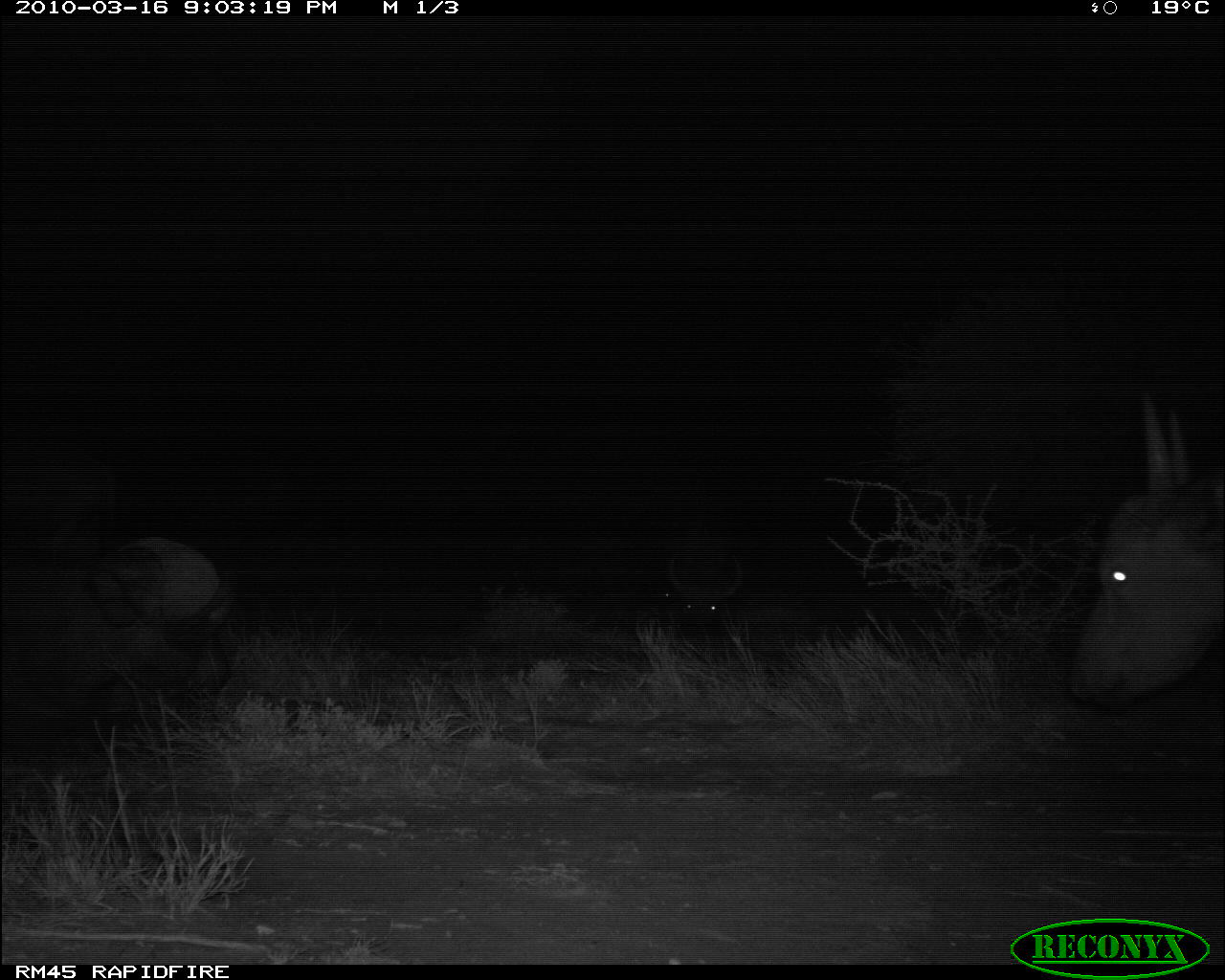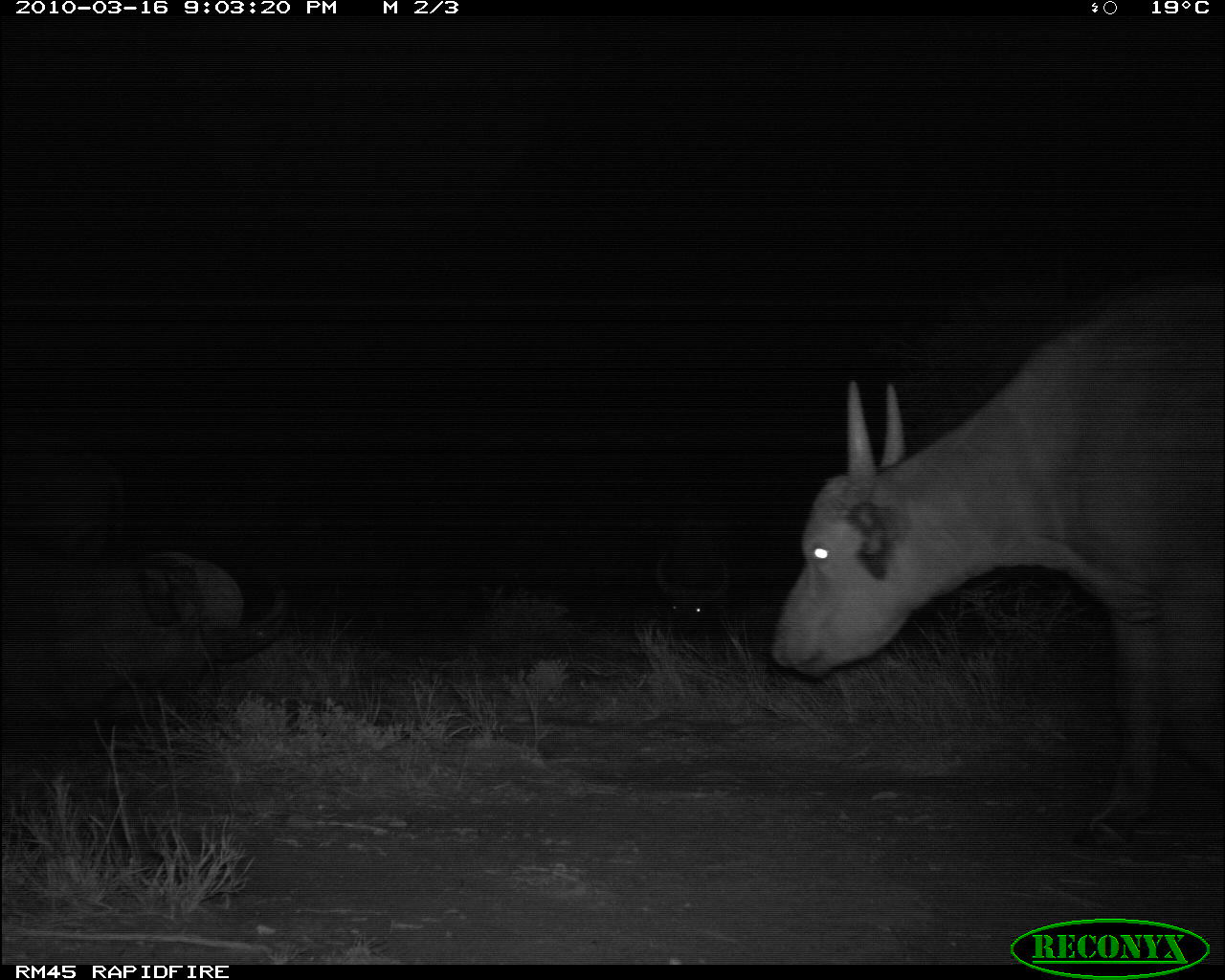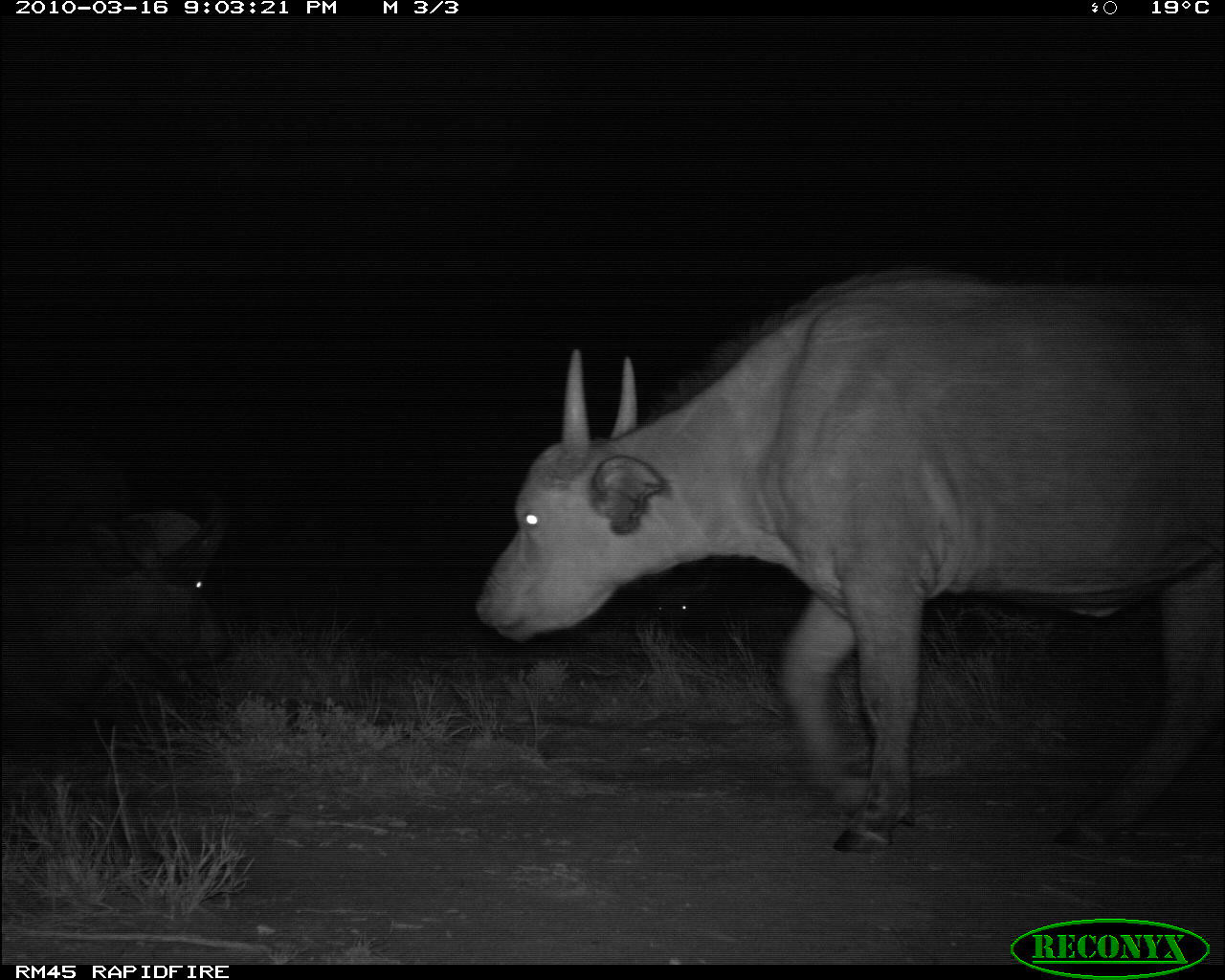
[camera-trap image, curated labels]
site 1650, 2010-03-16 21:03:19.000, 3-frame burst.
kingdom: Animalia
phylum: Chordata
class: Mammalia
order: Artiodactyla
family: Bovidae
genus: Syncerus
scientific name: Syncerus caffer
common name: african buffalo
Syncerus caffer (african buffalo), count 3.